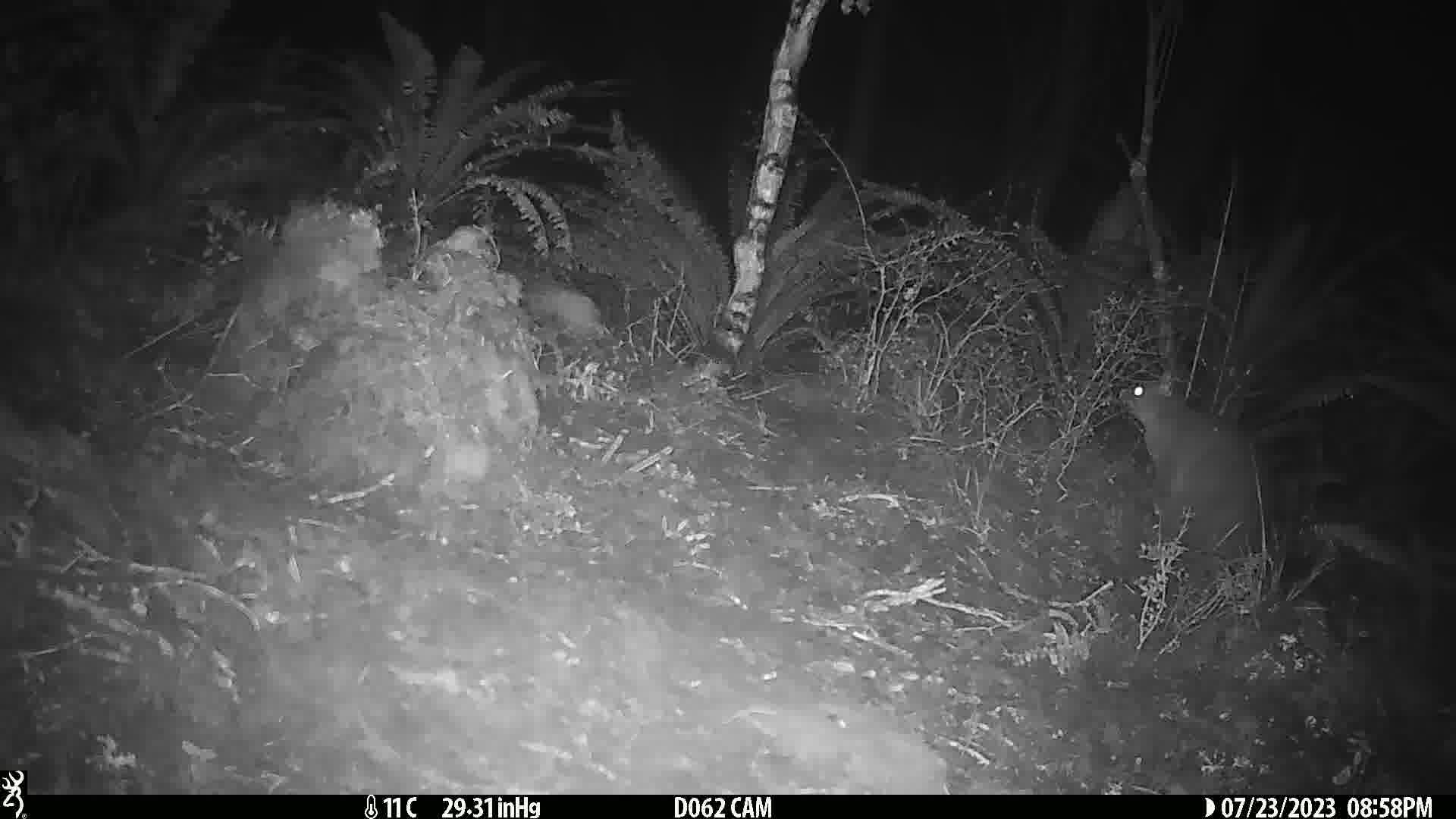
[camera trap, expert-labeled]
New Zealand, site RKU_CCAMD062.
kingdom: Animalia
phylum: Chordata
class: Mammalia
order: Diprotodontia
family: Phalangeridae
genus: Trichosurus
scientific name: Trichosurus vulpecula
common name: common brushtail possum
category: possum